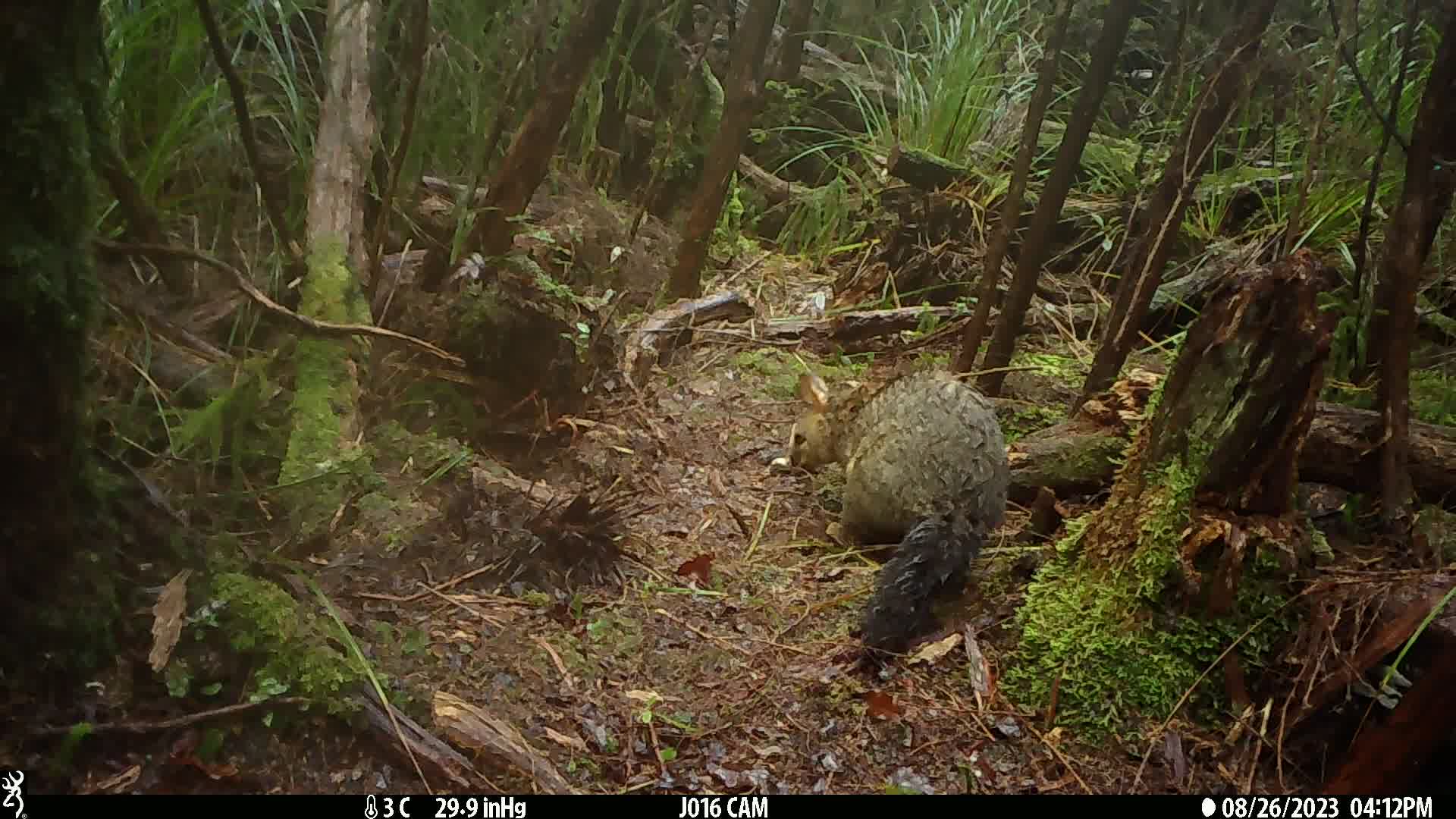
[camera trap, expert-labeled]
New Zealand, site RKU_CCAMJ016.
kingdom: Animalia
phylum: Chordata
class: Mammalia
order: Diprotodontia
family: Phalangeridae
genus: Trichosurus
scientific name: Trichosurus vulpecula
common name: common brushtail possum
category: possum